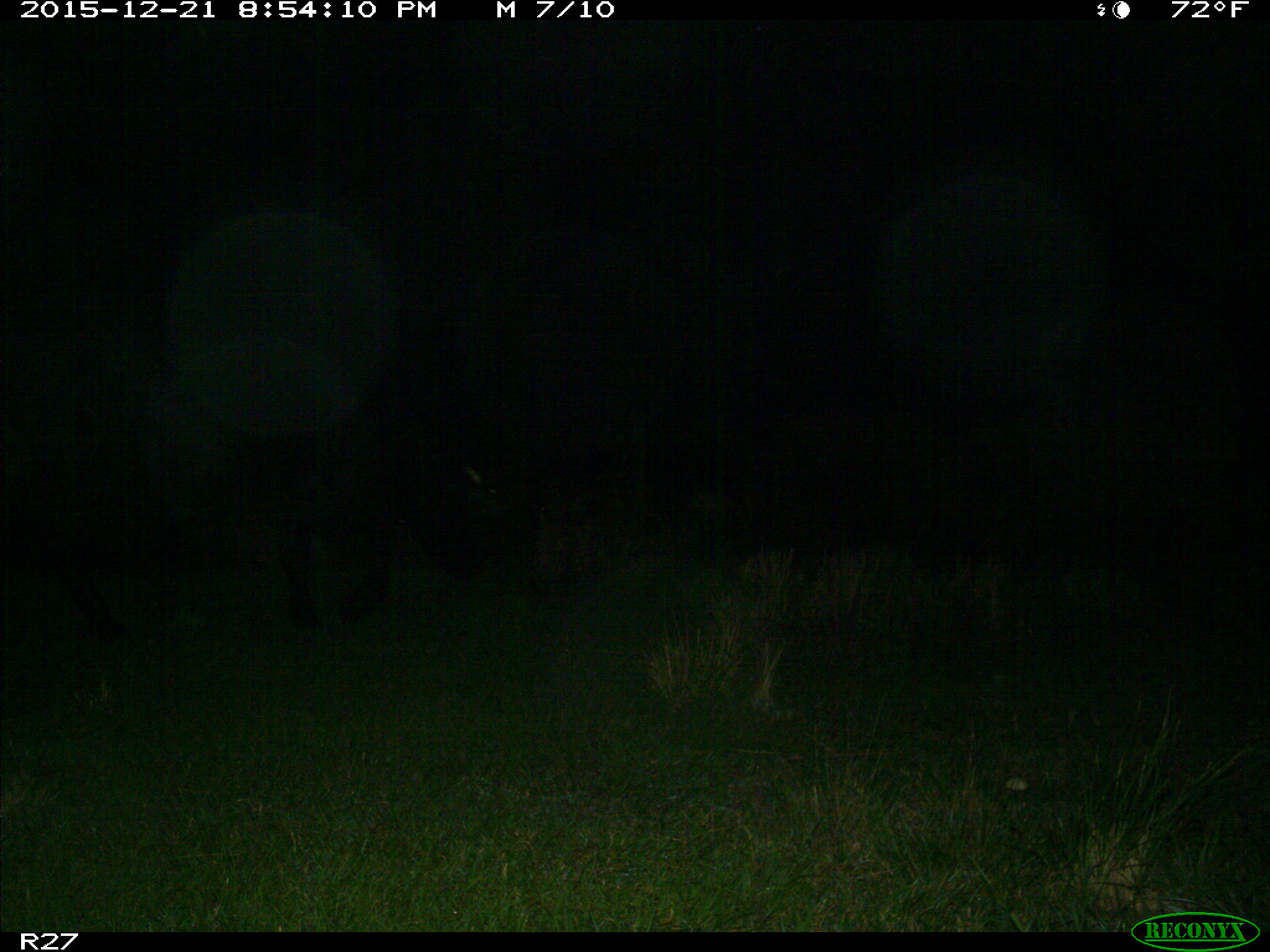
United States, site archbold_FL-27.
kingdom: Animalia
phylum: Chordata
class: Mammalia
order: Artiodactyla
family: Bovidae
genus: Bos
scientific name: Bos taurus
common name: domestic cow